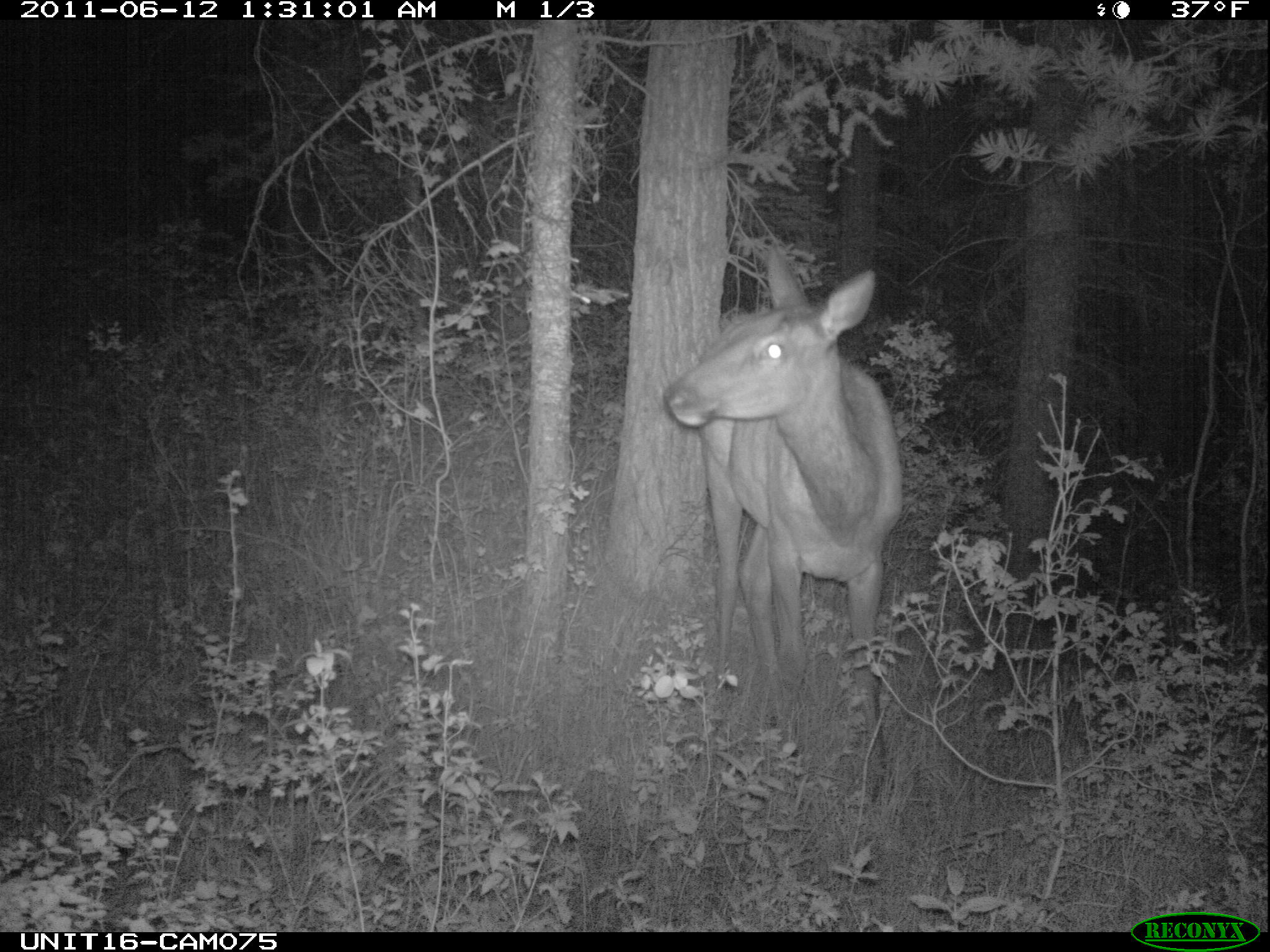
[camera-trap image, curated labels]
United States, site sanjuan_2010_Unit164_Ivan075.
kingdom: Animalia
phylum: Chordata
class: Mammalia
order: Artiodactyla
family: Cervidae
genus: Cervus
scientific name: Cervus elaphus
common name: red deer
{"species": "Cervus elaphus (red deer)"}